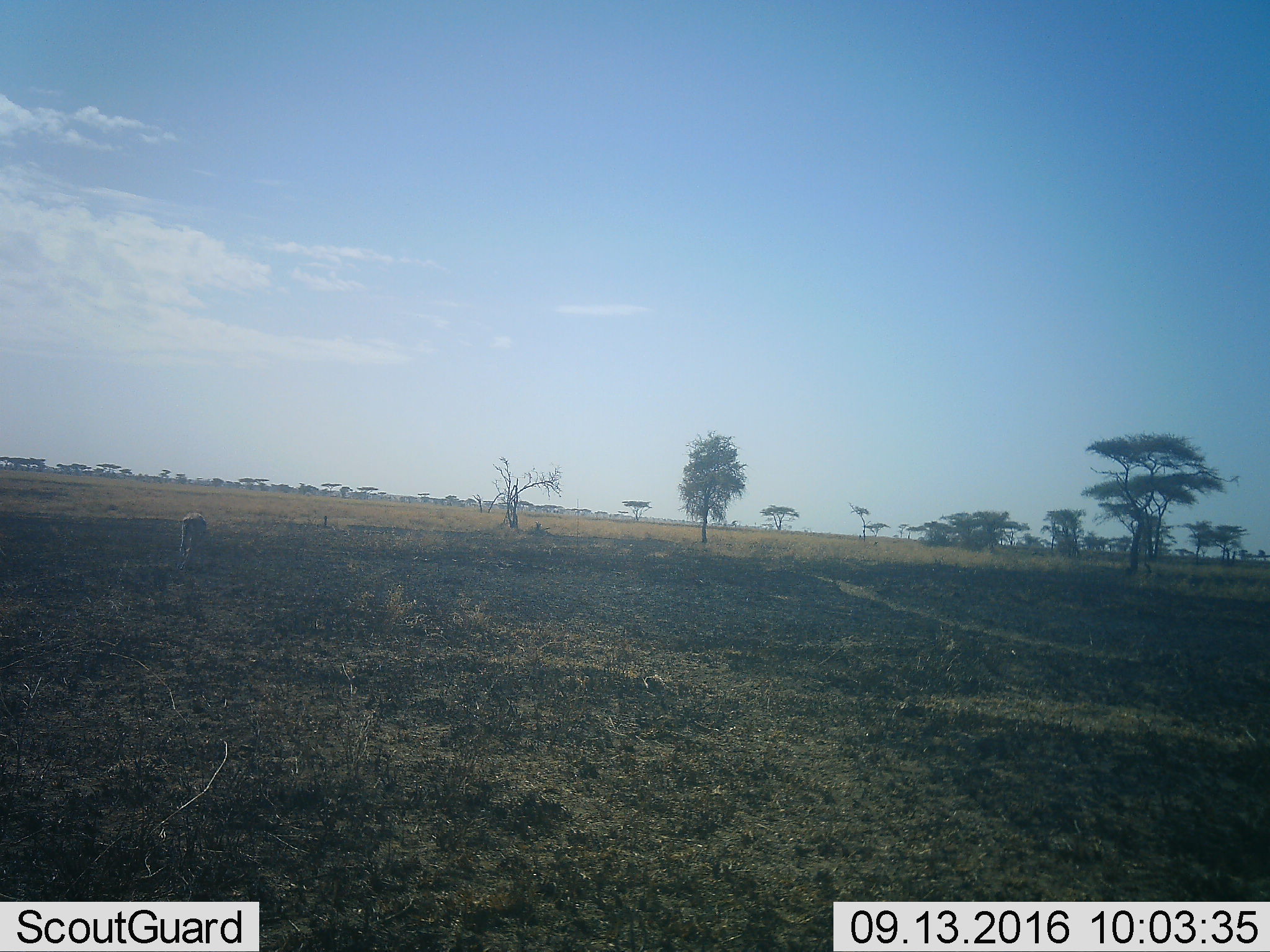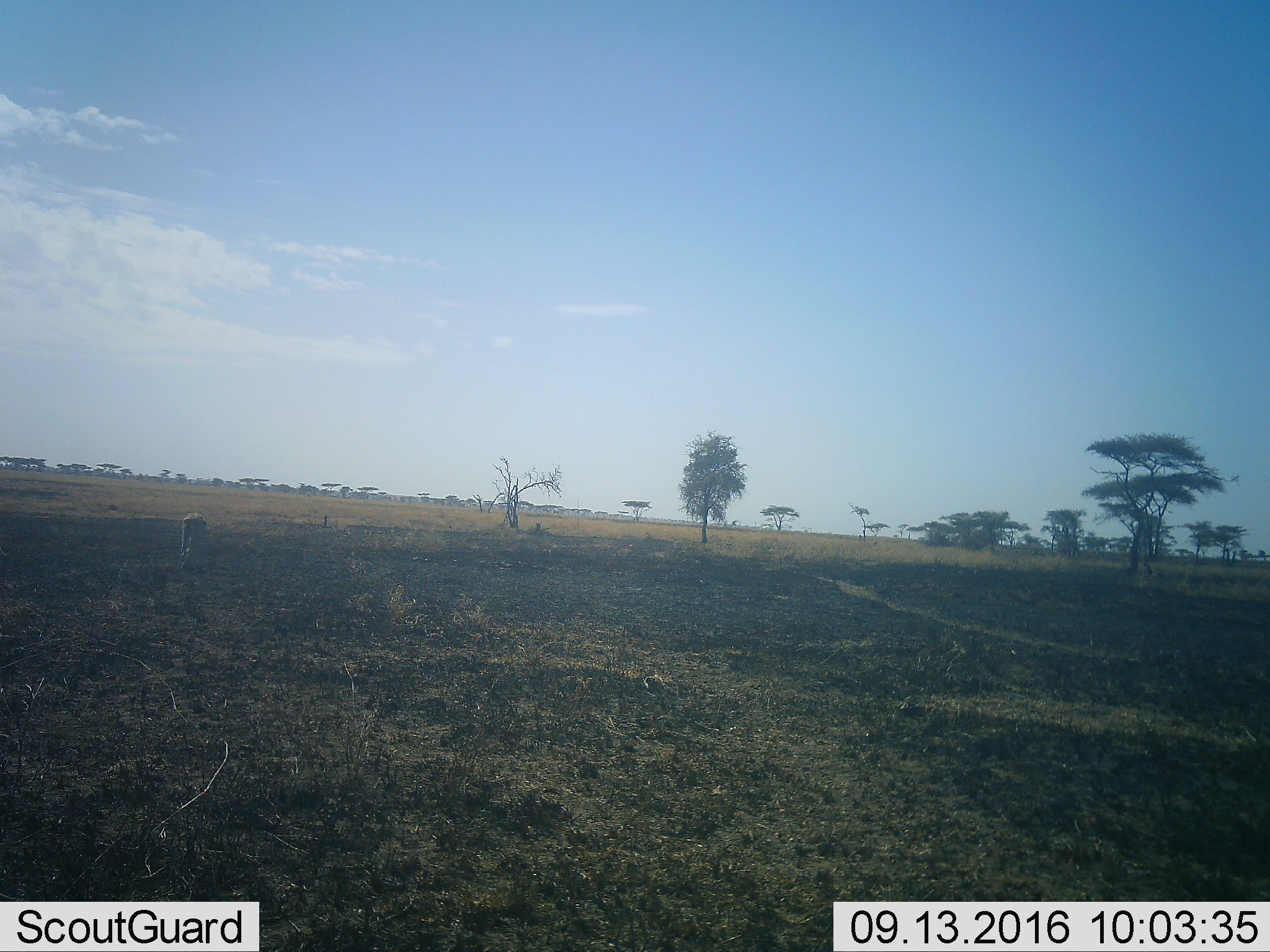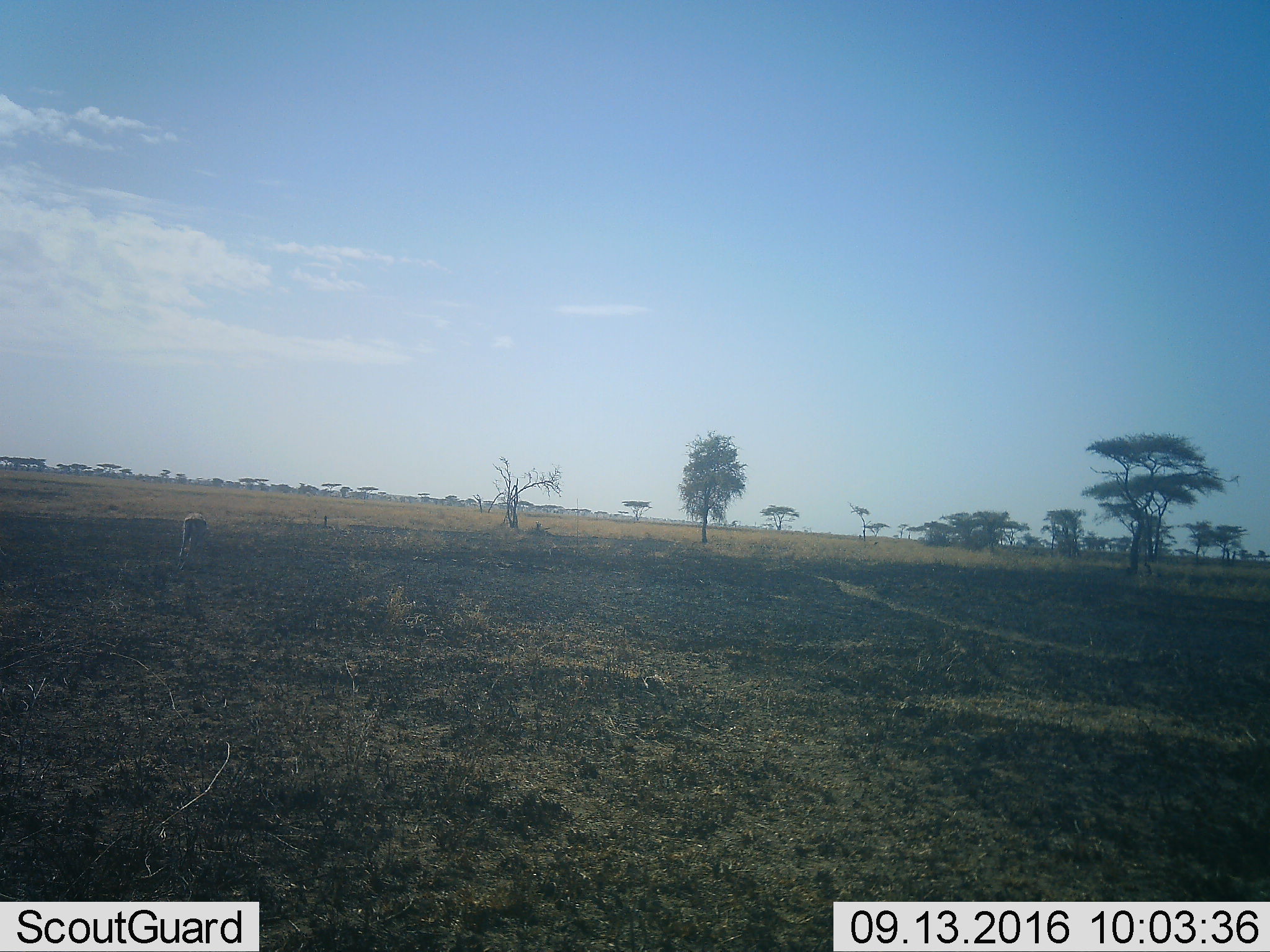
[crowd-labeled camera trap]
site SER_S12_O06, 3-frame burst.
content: unidentified animal